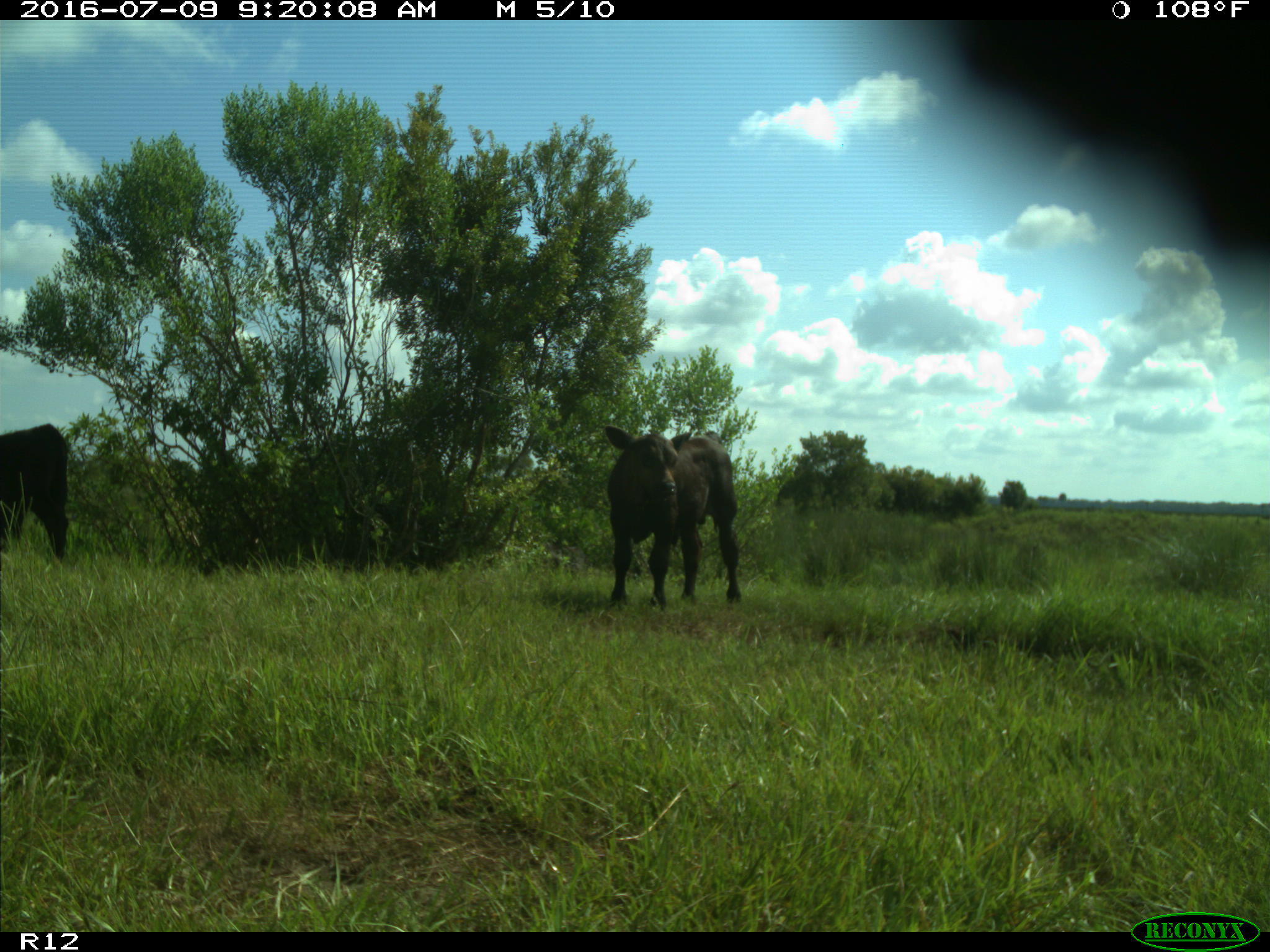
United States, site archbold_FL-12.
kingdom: Animalia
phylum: Chordata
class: Mammalia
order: Artiodactyla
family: Bovidae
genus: Bos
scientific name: Bos taurus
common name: domestic cow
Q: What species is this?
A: Bos taurus (domestic cow).